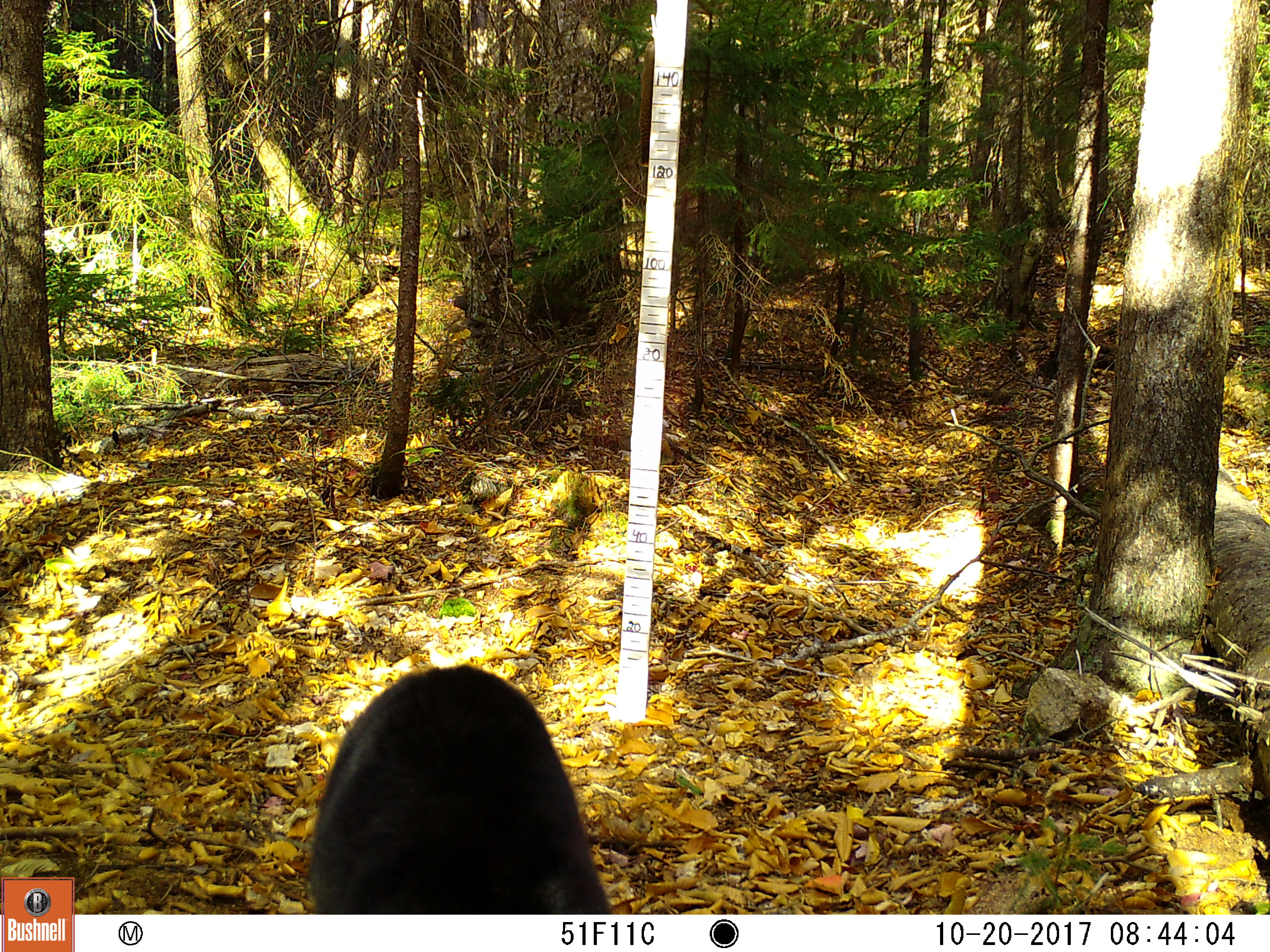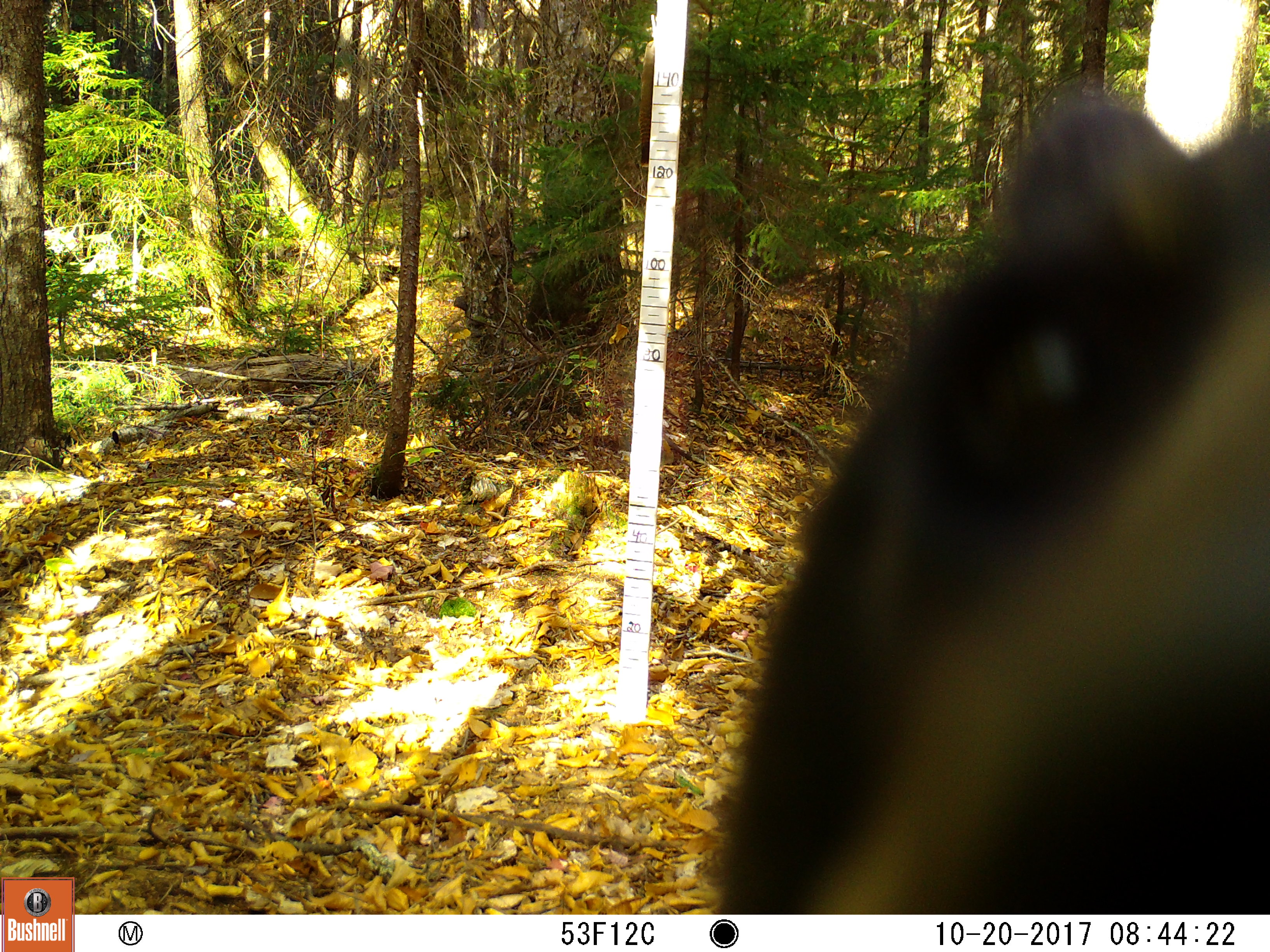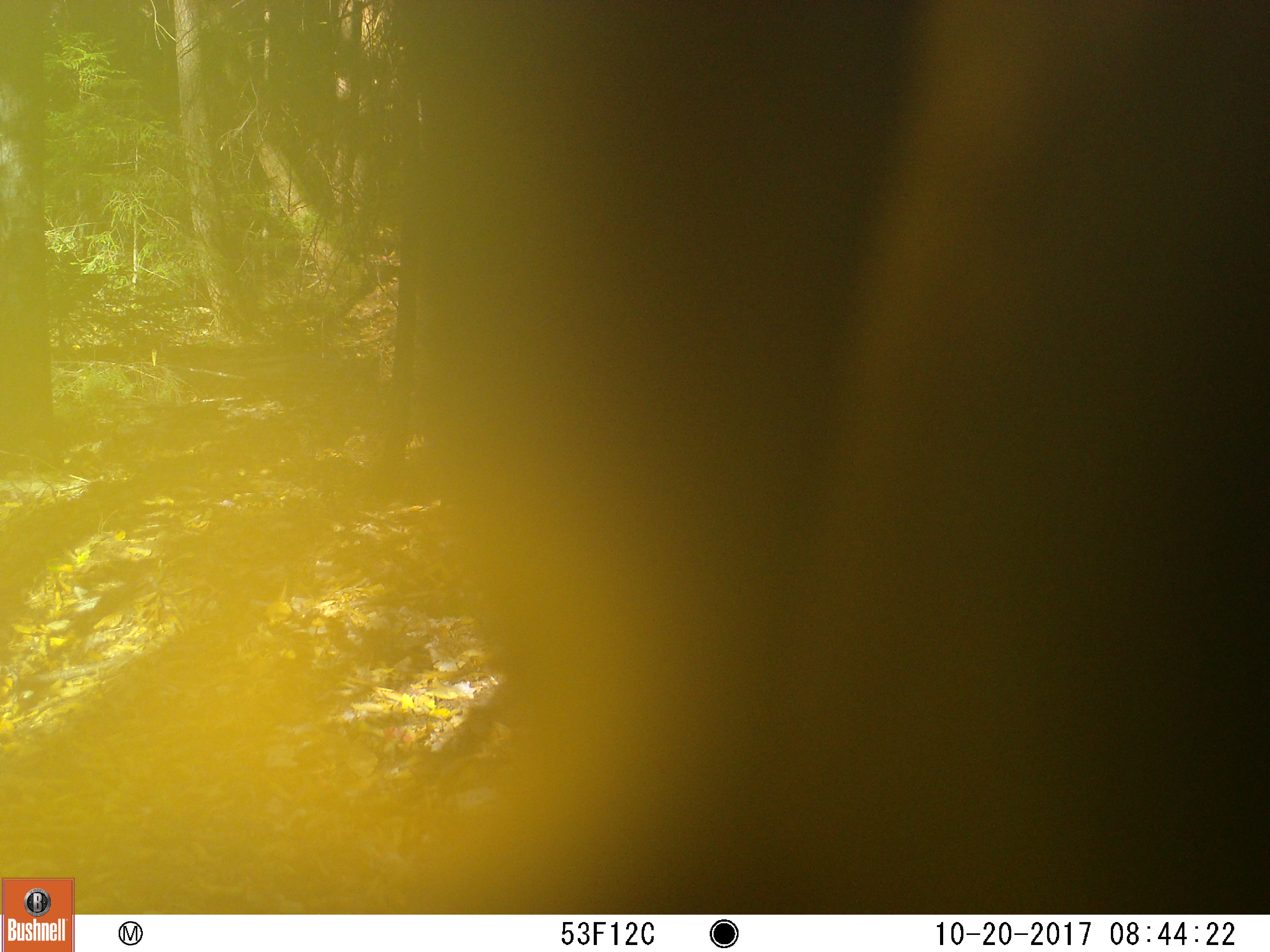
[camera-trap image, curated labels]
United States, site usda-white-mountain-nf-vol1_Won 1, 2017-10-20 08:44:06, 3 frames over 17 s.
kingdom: Animalia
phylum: Chordata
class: Mammalia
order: Carnivora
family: Ursidae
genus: Ursus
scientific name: Ursus americanus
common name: black bear